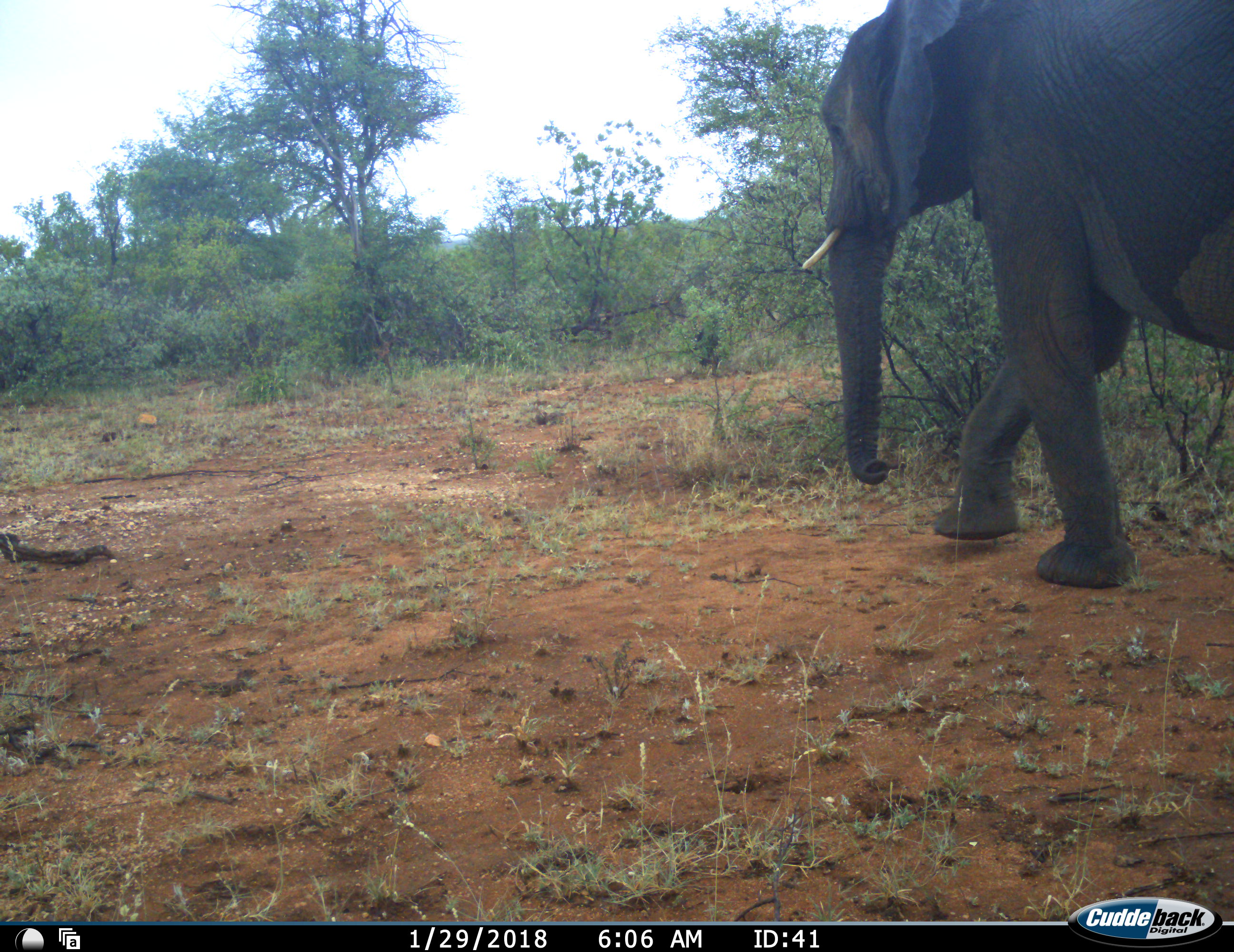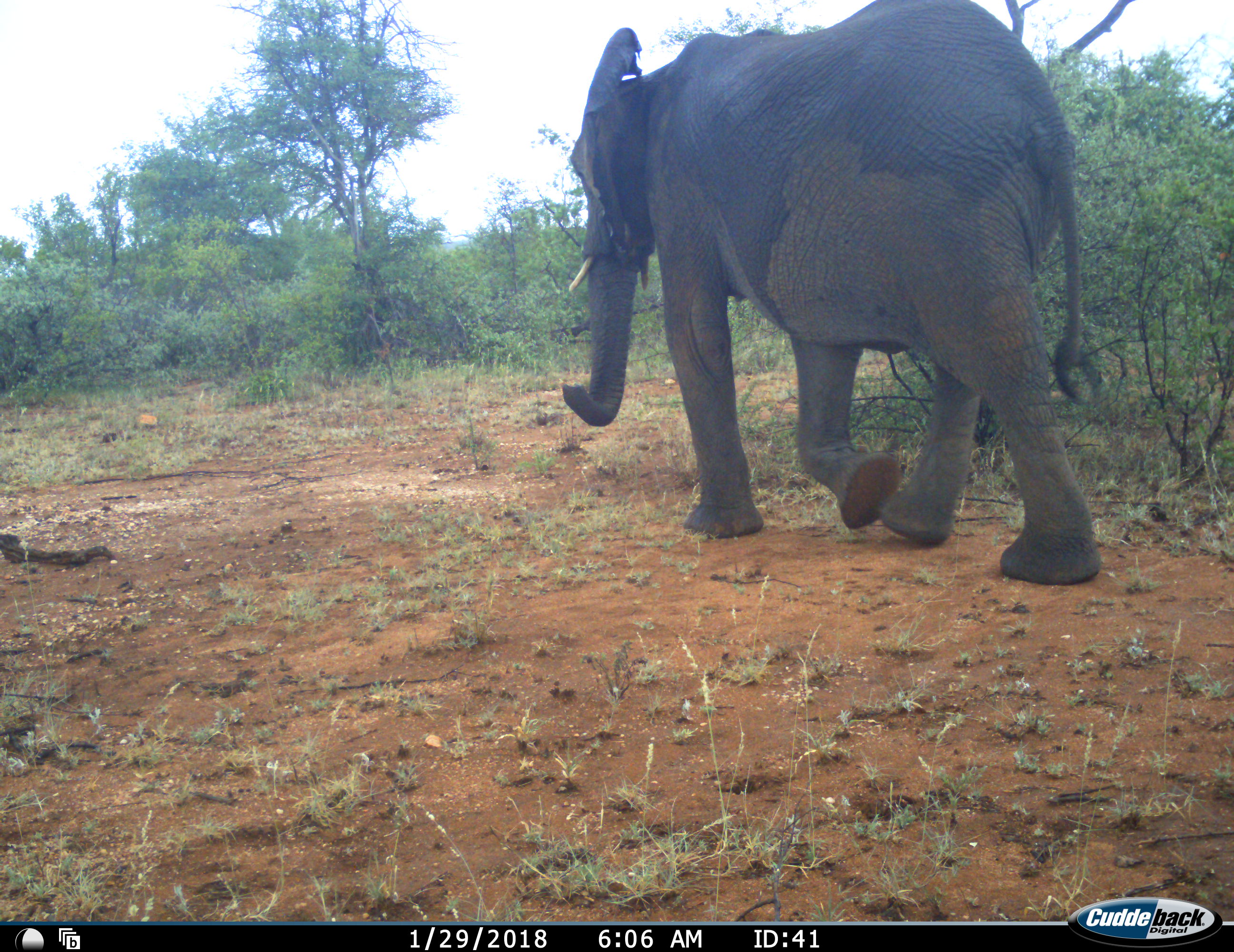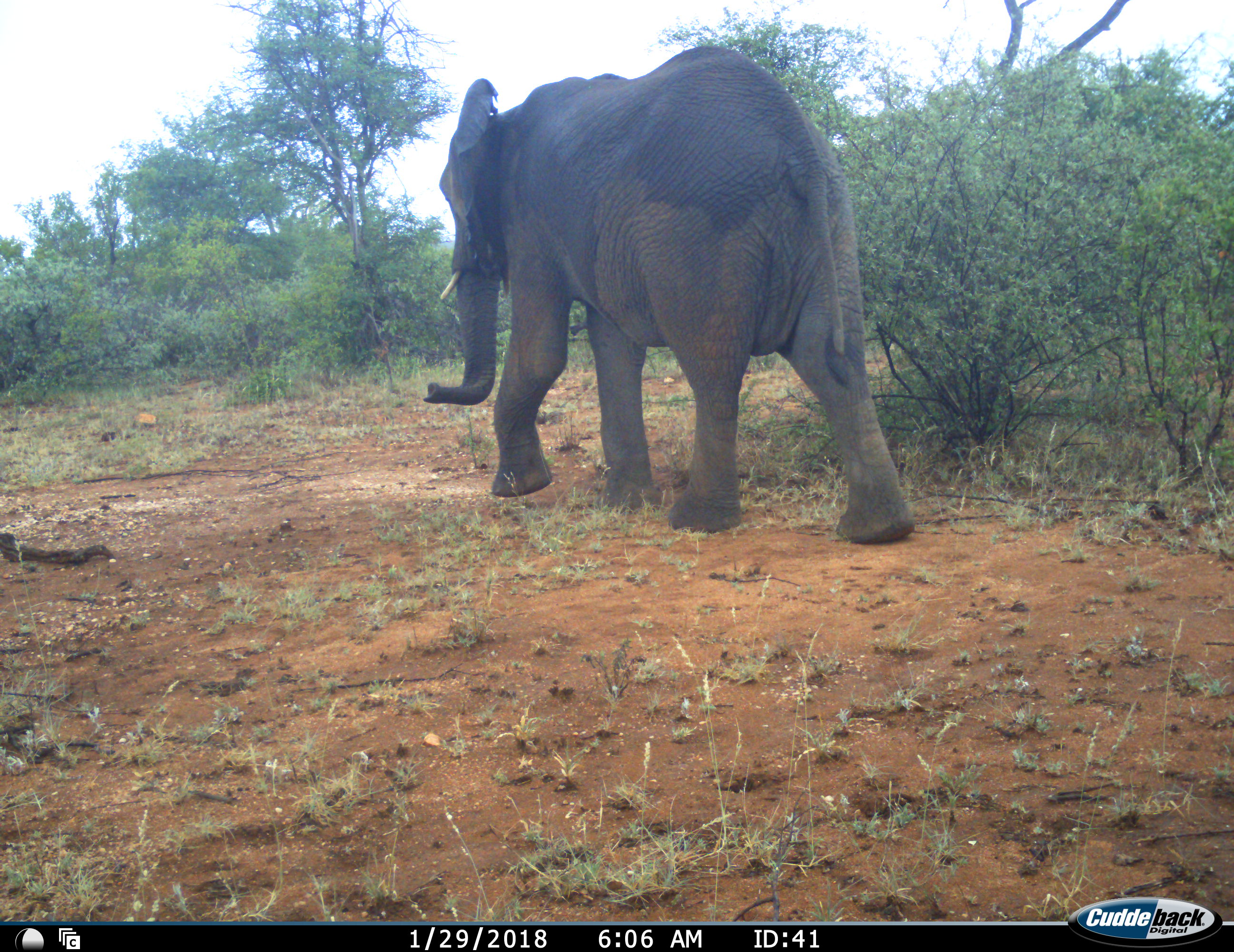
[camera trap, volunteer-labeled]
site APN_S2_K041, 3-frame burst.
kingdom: Animalia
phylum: Chordata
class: Mammalia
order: Proboscidea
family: Elephantidae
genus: Loxodonta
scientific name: Loxodonta africana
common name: african bush elephant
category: elephant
Elephant (african bush elephant) (Loxodonta africana), count 1. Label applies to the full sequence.